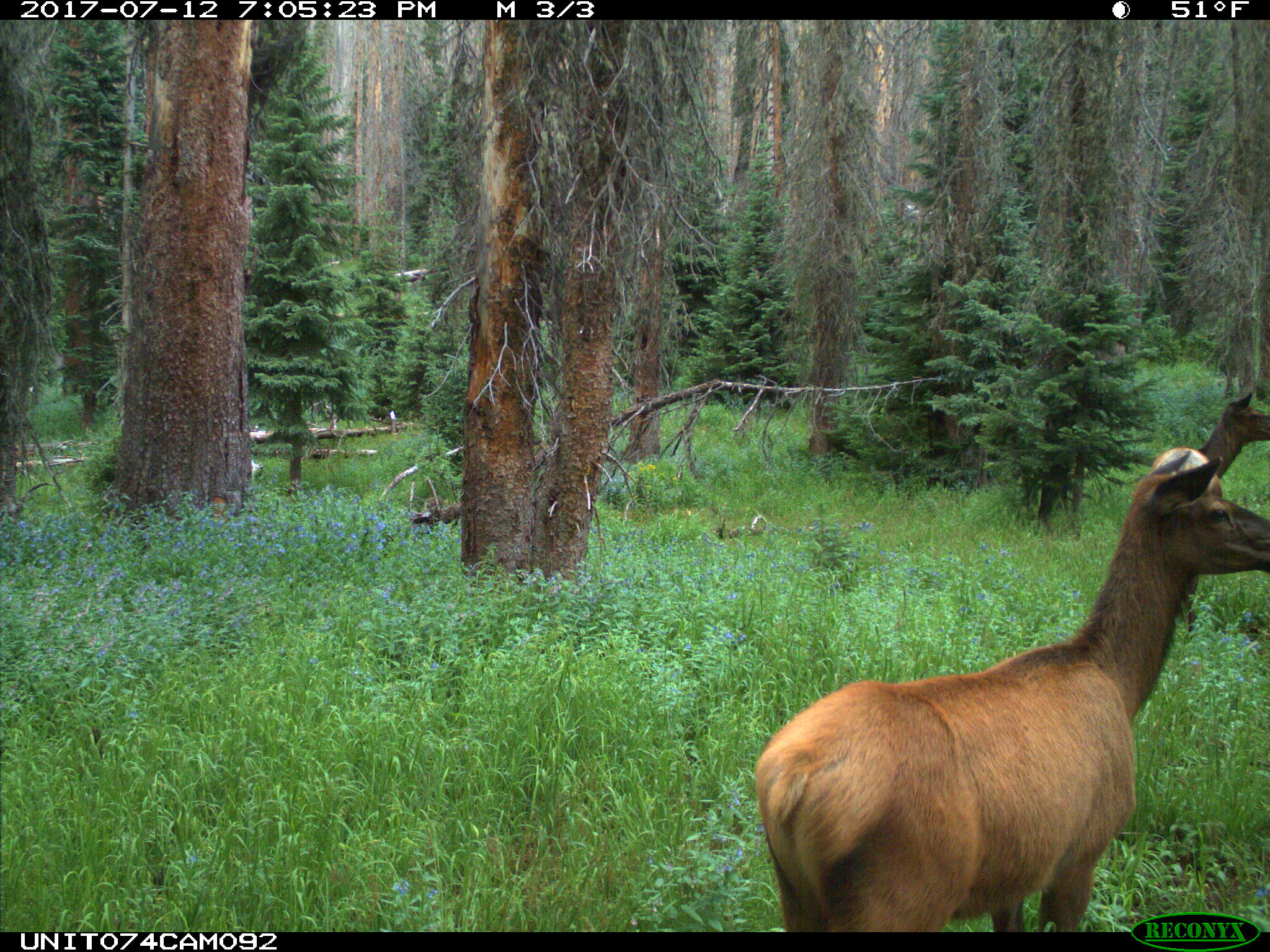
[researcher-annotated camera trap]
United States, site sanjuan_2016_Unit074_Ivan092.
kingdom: Animalia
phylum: Chordata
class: Mammalia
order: Artiodactyla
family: Cervidae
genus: Cervus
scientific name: Cervus elaphus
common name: red deer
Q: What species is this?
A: Cervus elaphus (red deer).